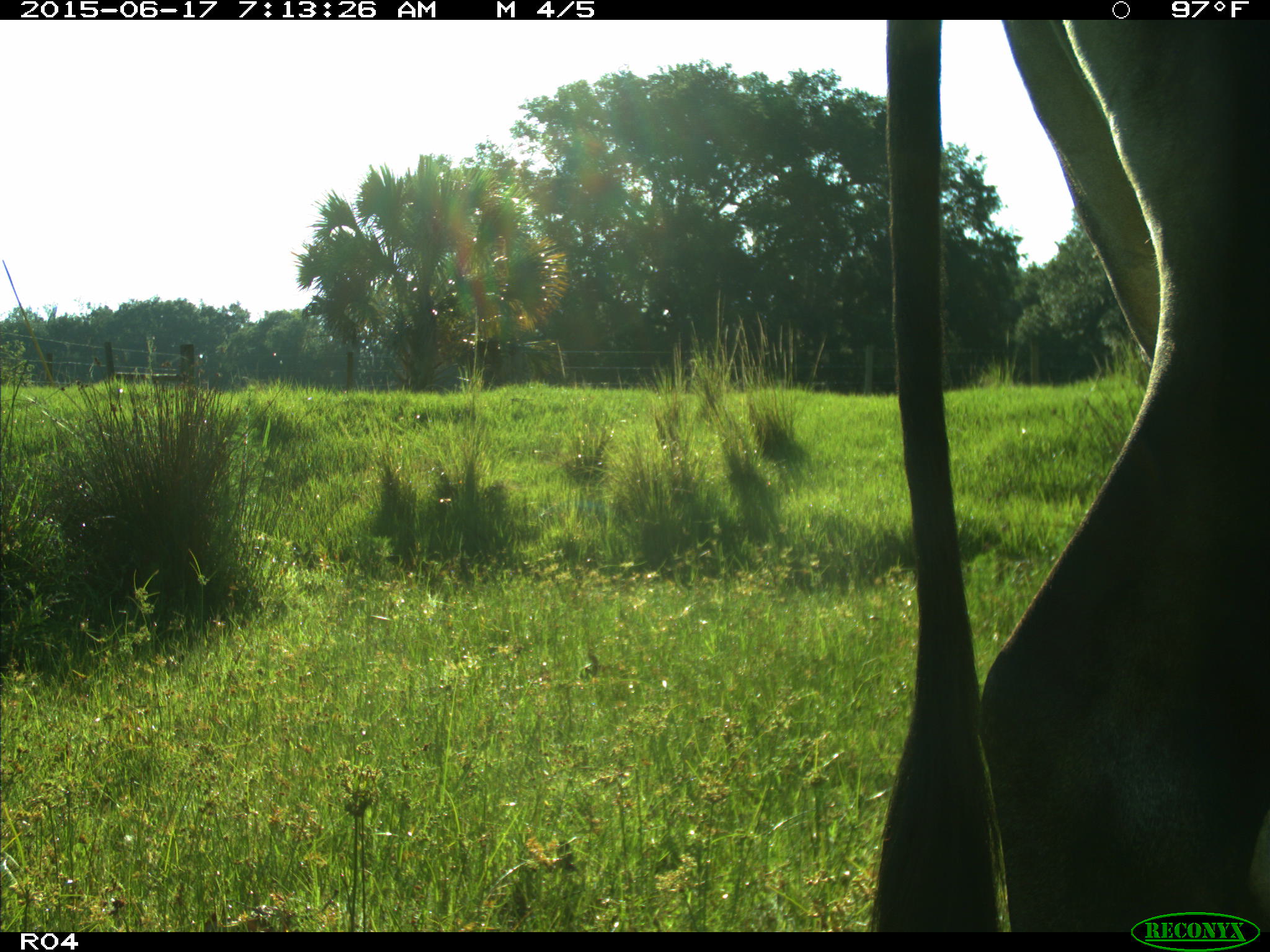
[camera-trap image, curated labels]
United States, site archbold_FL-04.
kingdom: Animalia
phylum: Chordata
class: Mammalia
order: Artiodactyla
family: Bovidae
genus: Bos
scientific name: Bos taurus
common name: domestic cow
Bos taurus (domestic cow).